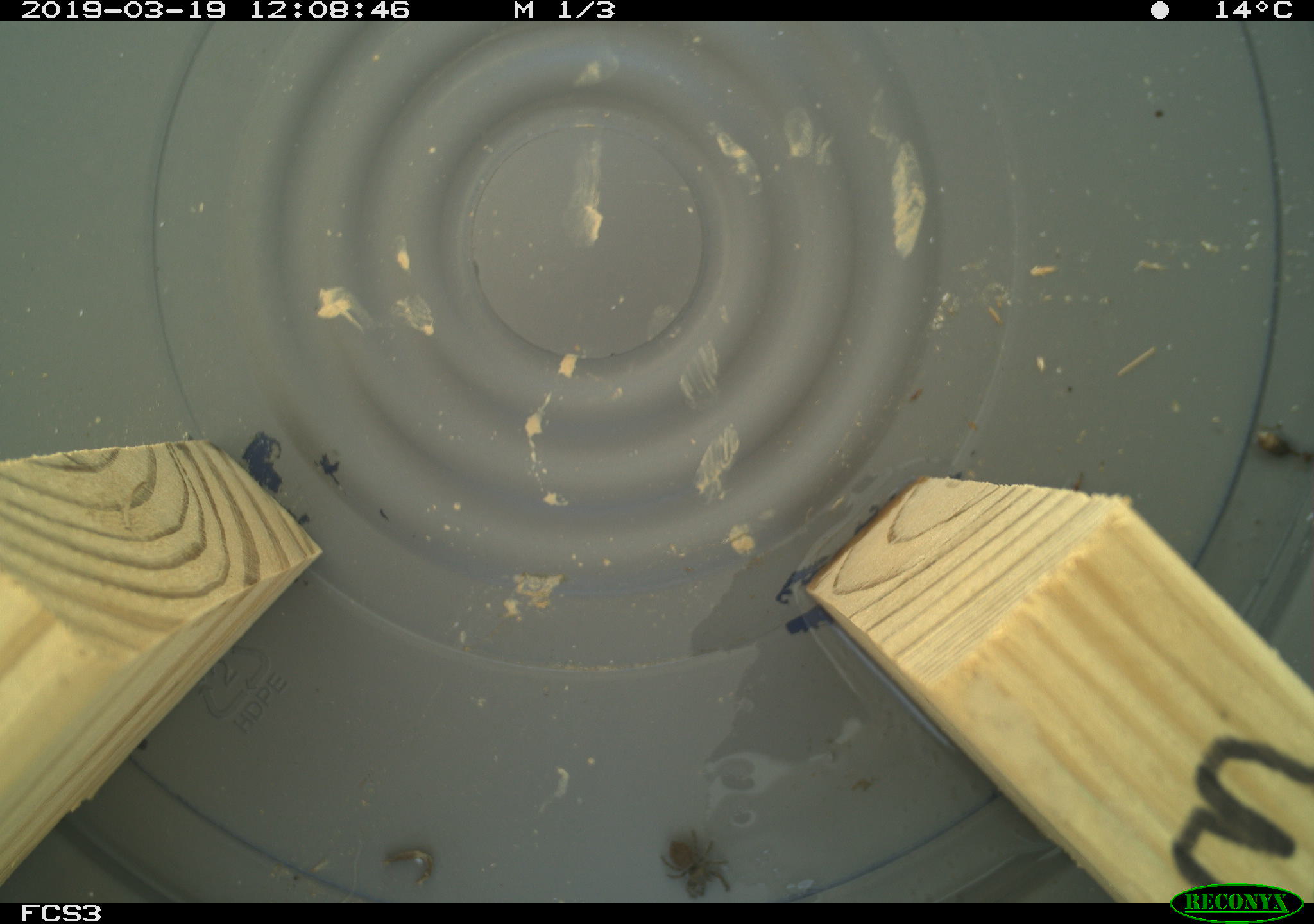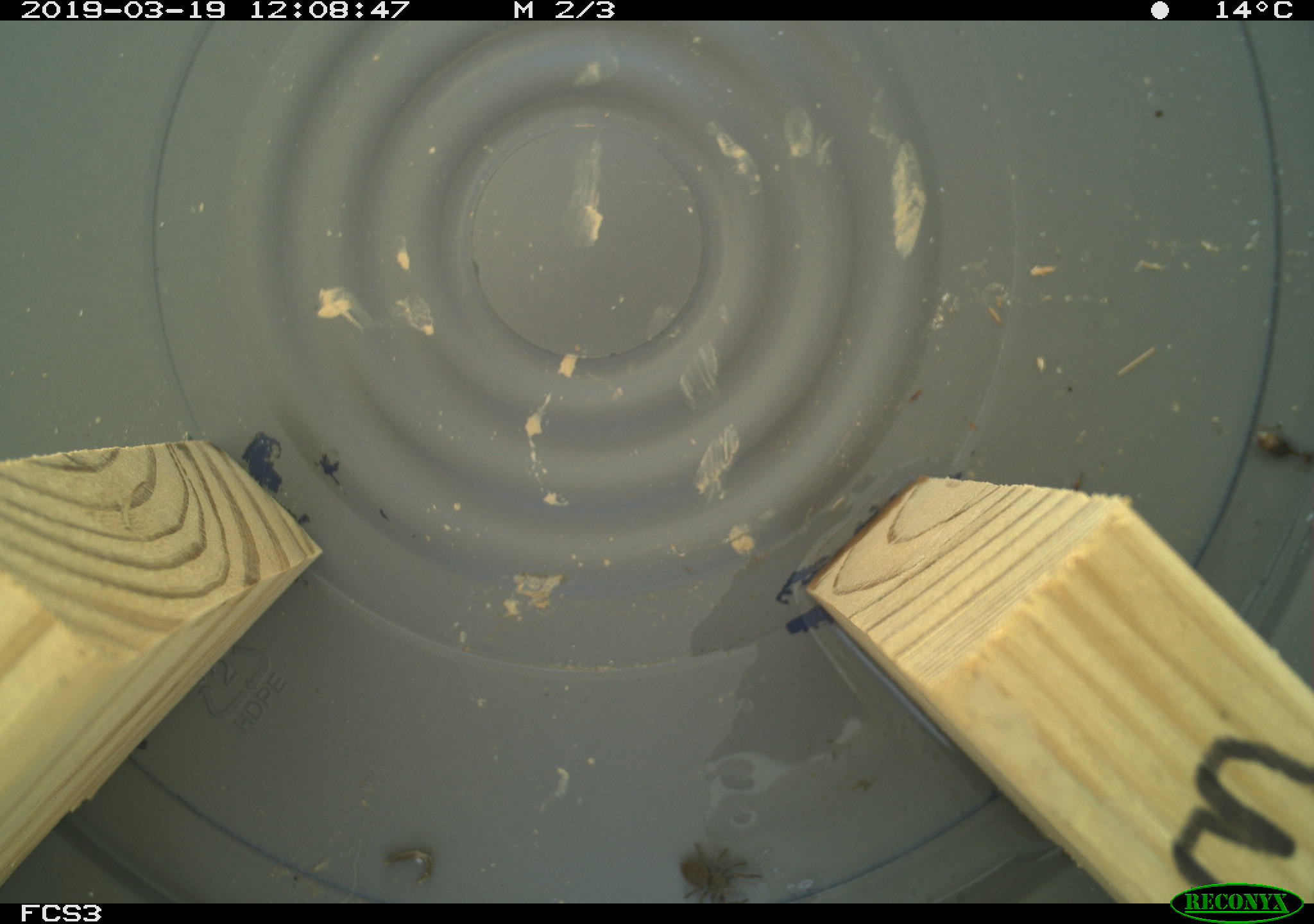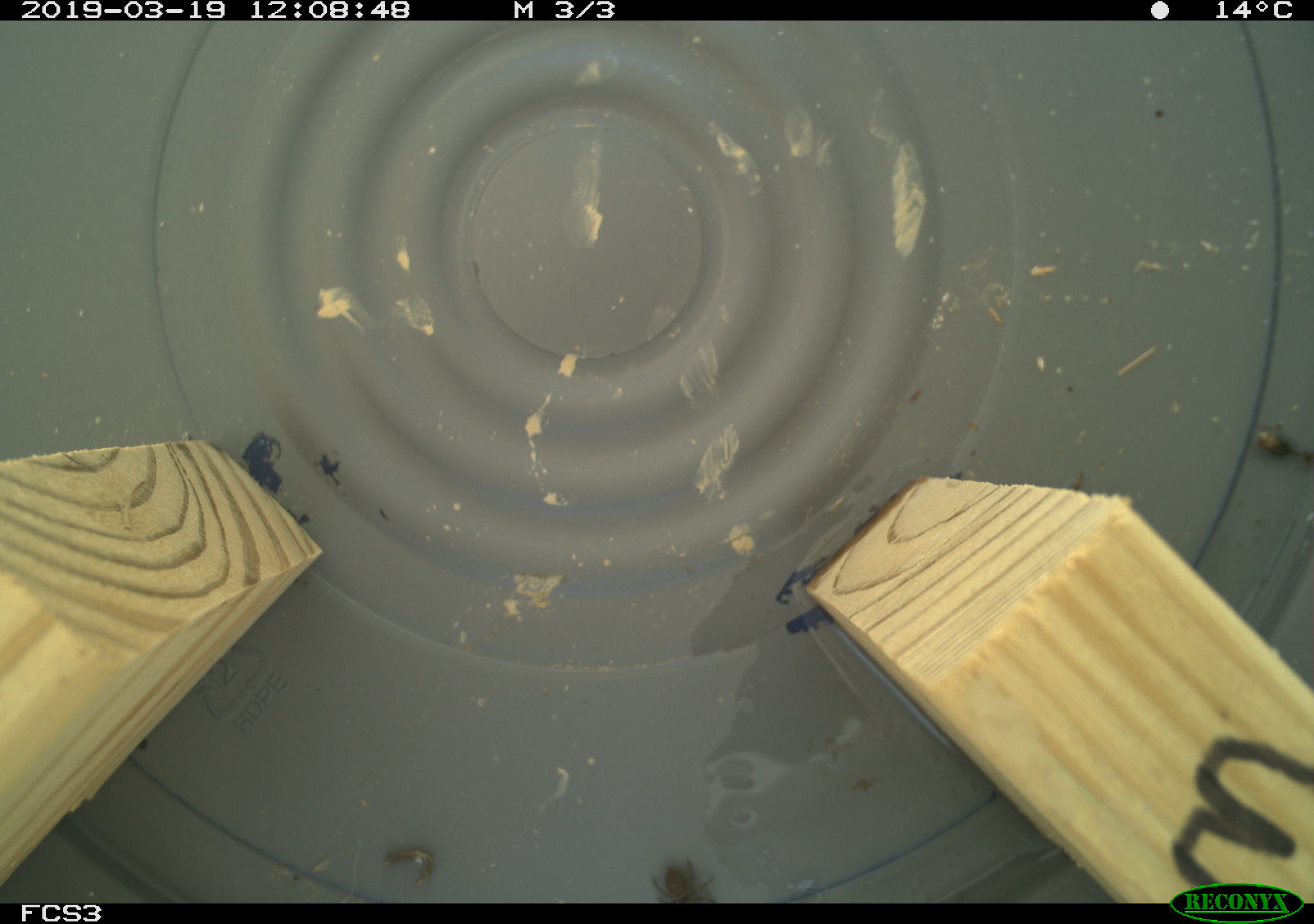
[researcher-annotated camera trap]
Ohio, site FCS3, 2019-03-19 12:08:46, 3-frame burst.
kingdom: Animalia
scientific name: Animalia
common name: animal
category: invertebrate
Invertebrate (animal) (Animalia).